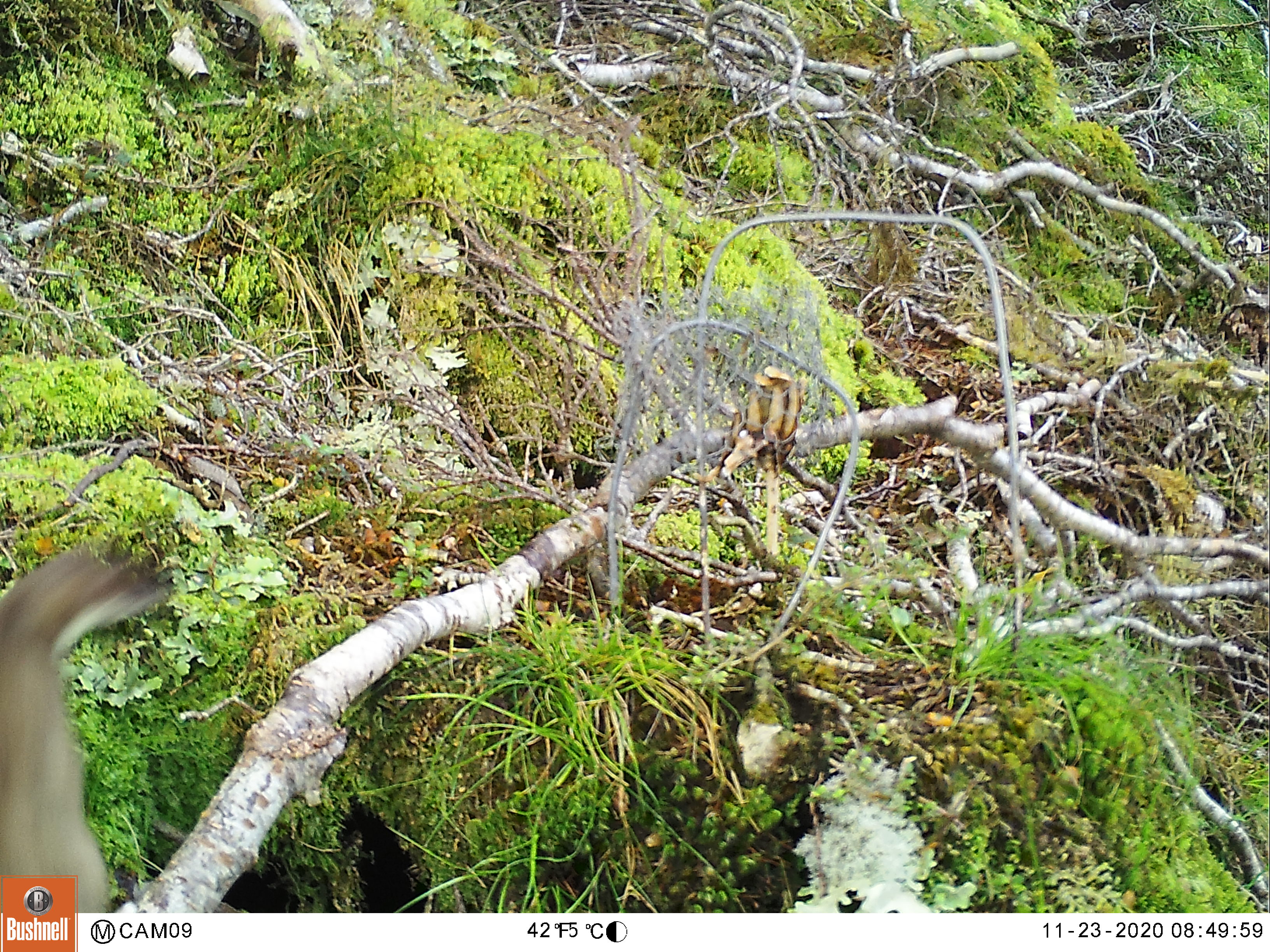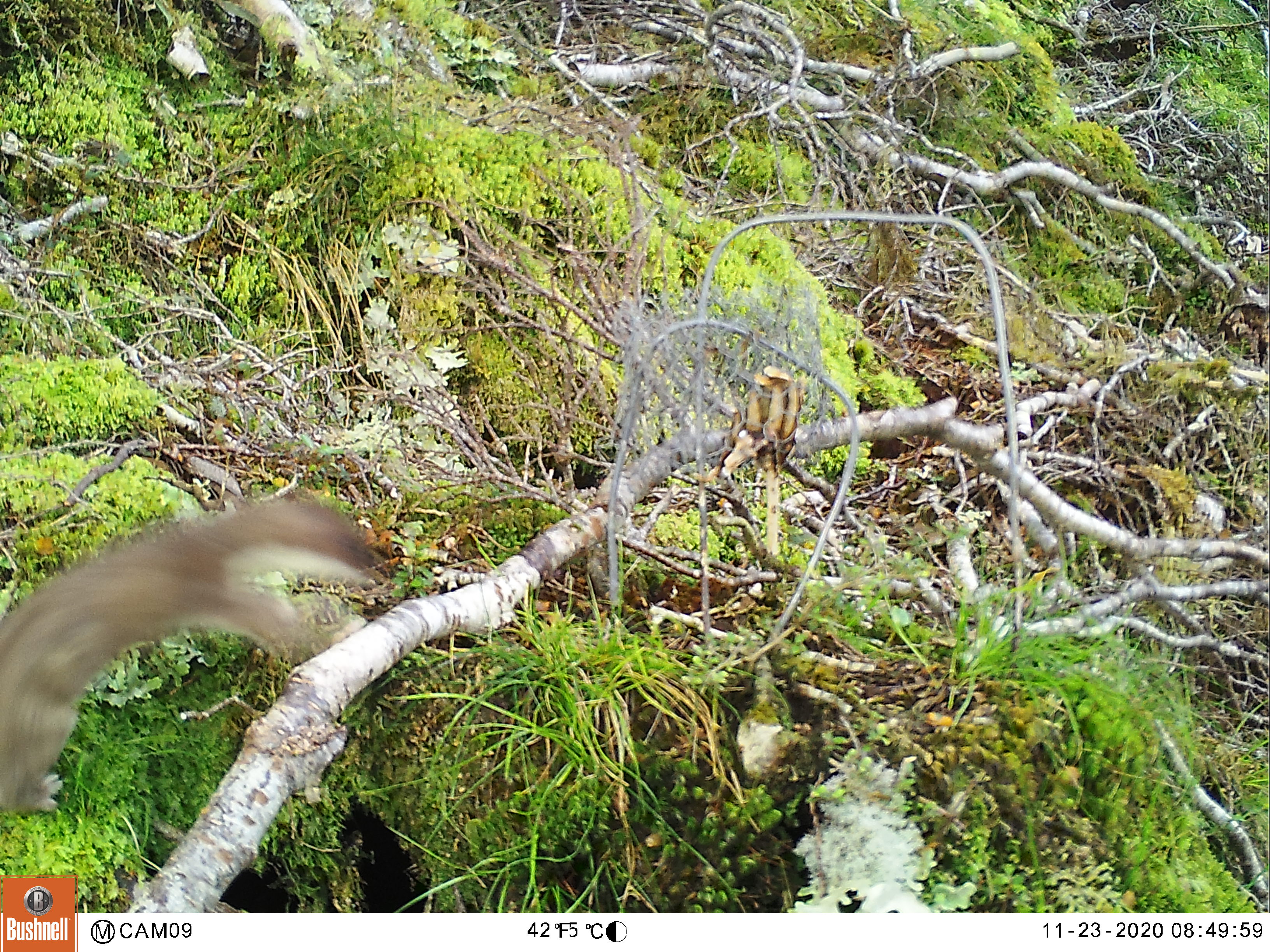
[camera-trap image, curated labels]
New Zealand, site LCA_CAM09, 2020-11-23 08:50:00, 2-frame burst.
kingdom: Animalia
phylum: Chordata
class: Mammalia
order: Carnivora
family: Mustelidae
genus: Mustela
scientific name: Mustela erminea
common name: stoat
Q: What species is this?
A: Stoat (Mustela erminea).